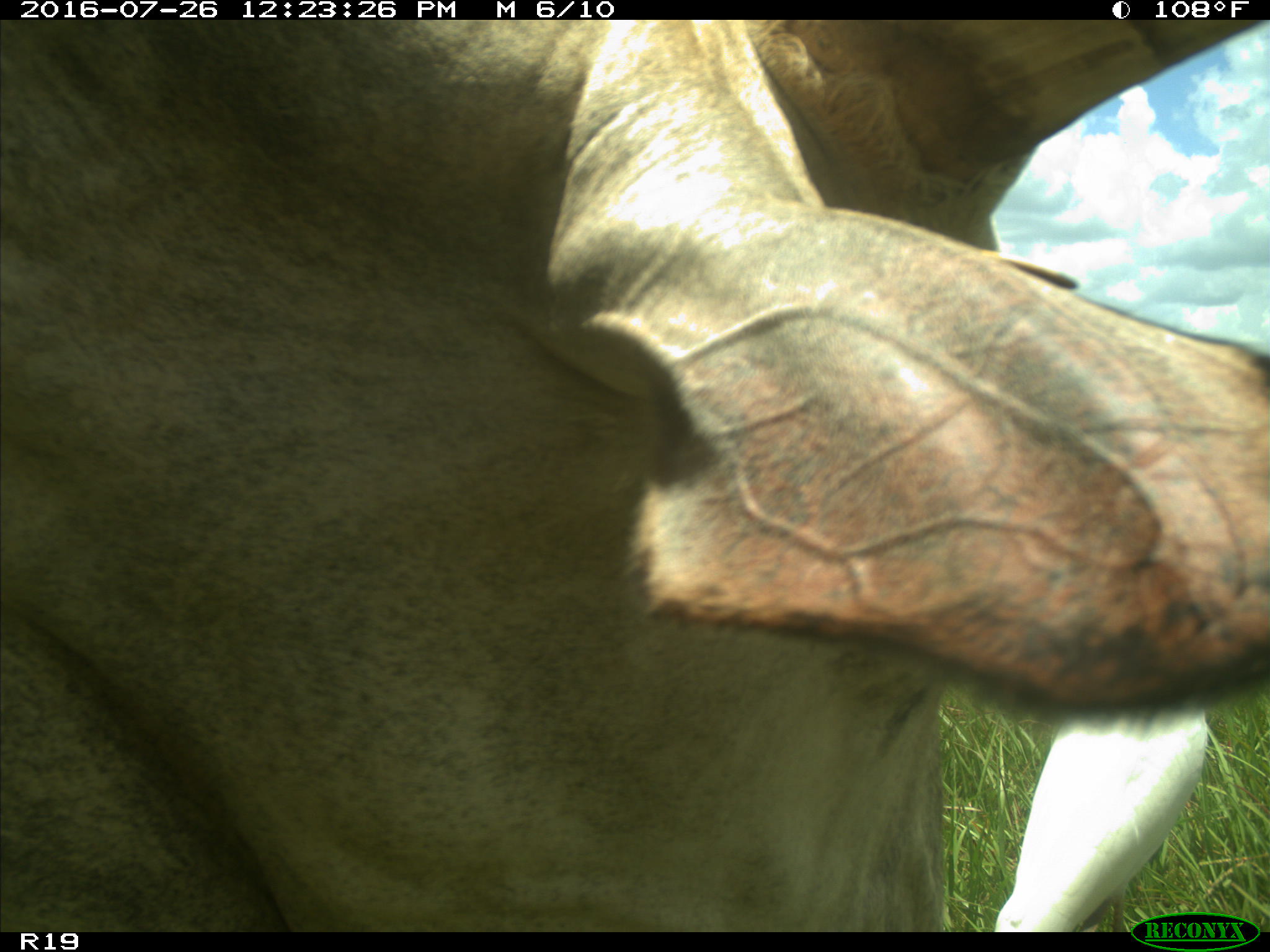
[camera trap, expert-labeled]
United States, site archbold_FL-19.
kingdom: Animalia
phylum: Chordata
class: Mammalia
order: Artiodactyla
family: Bovidae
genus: Bos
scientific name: Bos taurus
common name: domestic cow